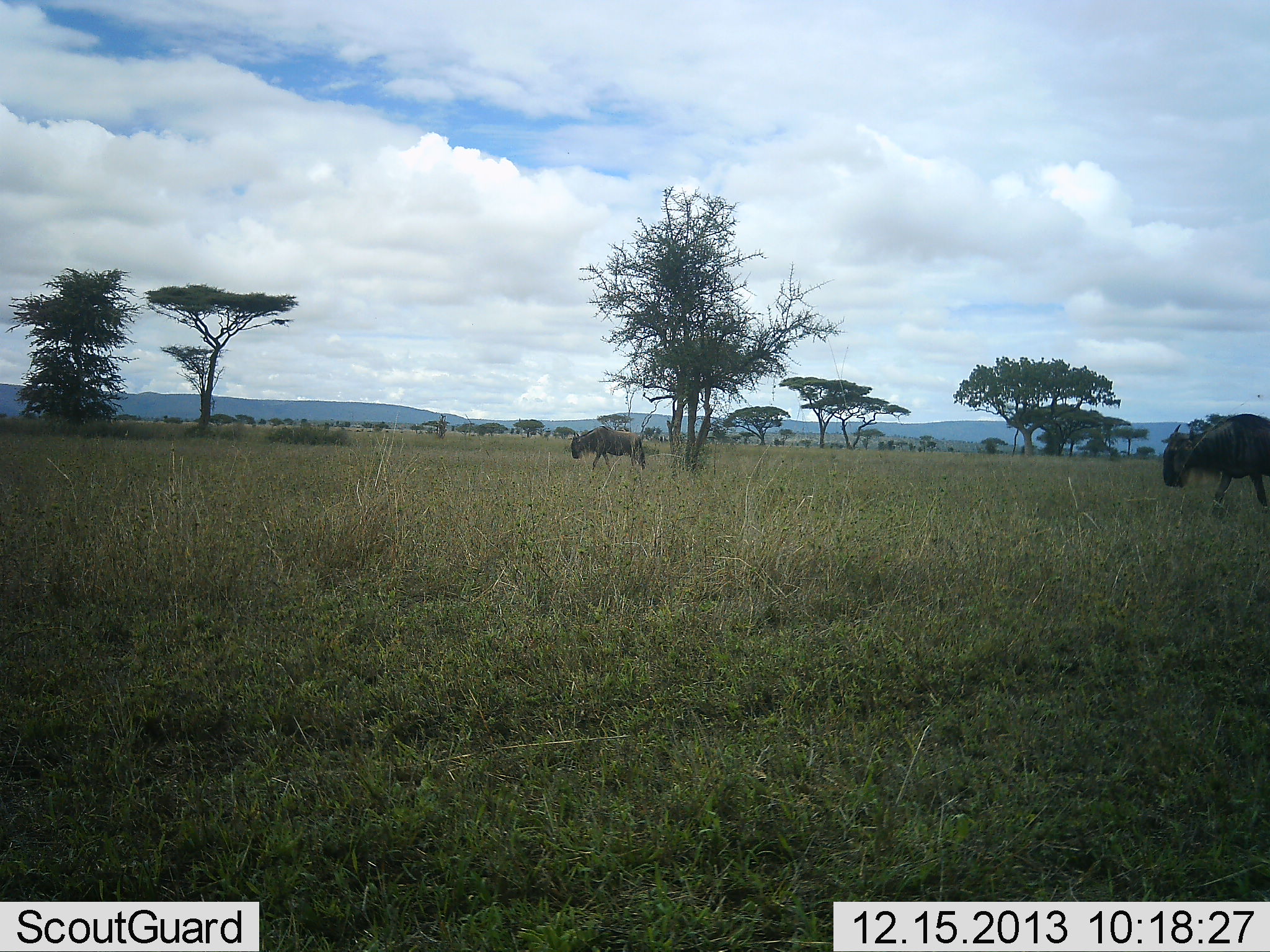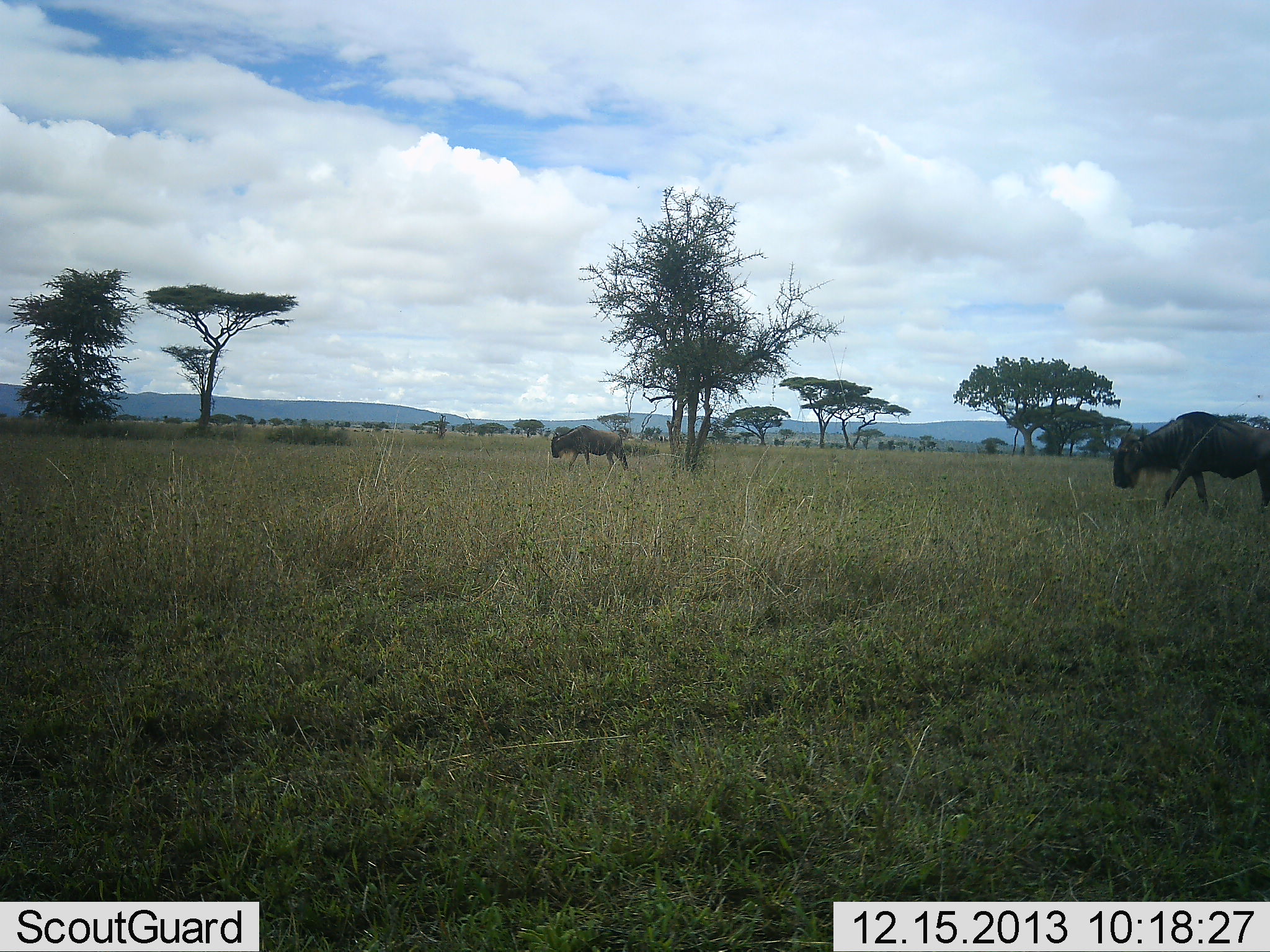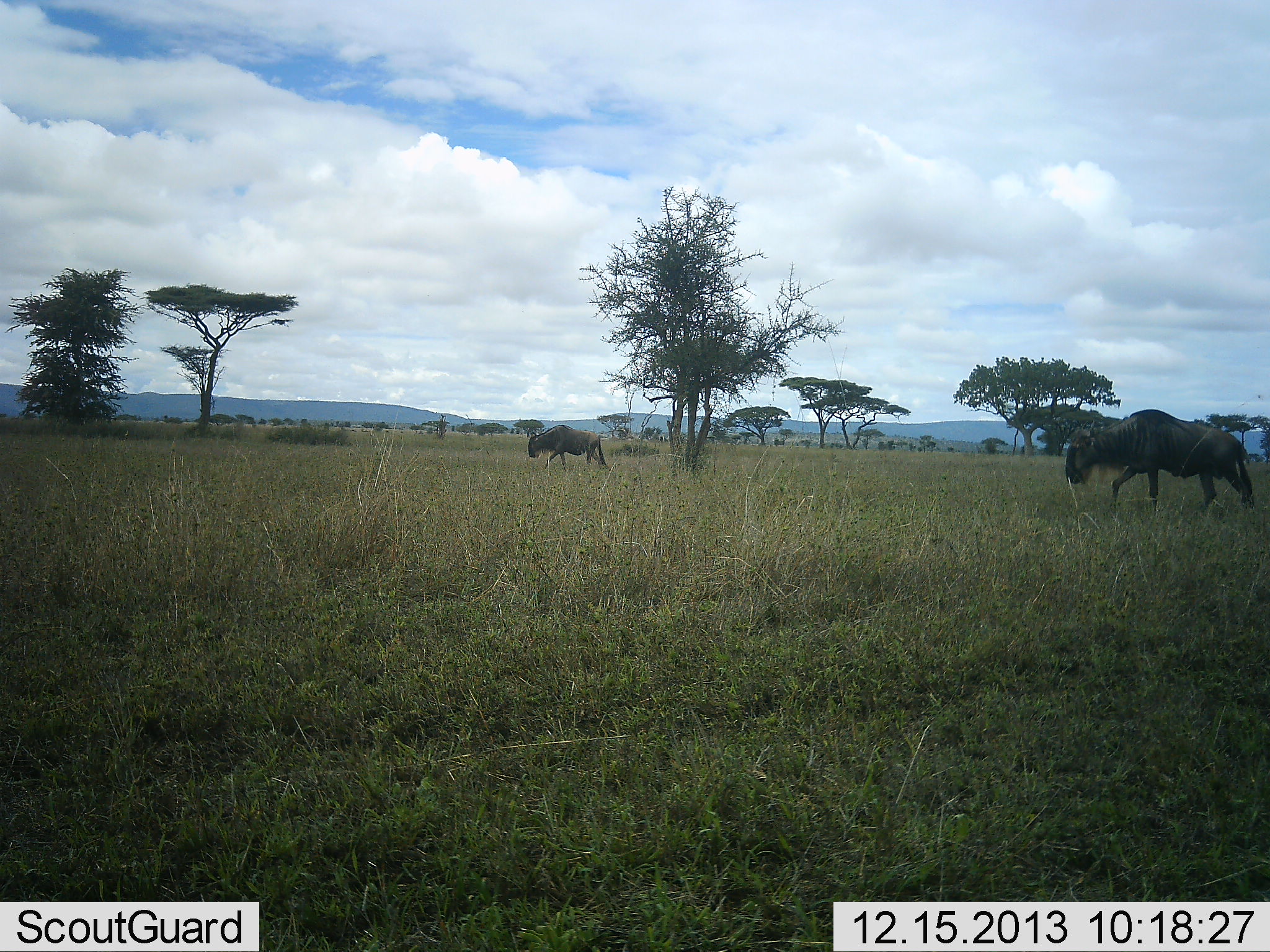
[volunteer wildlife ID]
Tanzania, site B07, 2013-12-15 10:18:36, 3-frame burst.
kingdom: Animalia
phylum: Chordata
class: Mammalia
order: Artiodactyla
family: Bovidae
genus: Connochaetes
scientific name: Connochaetes taurinus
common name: blue wildebeest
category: wildebeest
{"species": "wildebeest (blue wildebeest) (Connochaetes taurinus)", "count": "2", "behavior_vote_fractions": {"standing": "7%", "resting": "0%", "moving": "95%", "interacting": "0%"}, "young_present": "0%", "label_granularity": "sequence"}